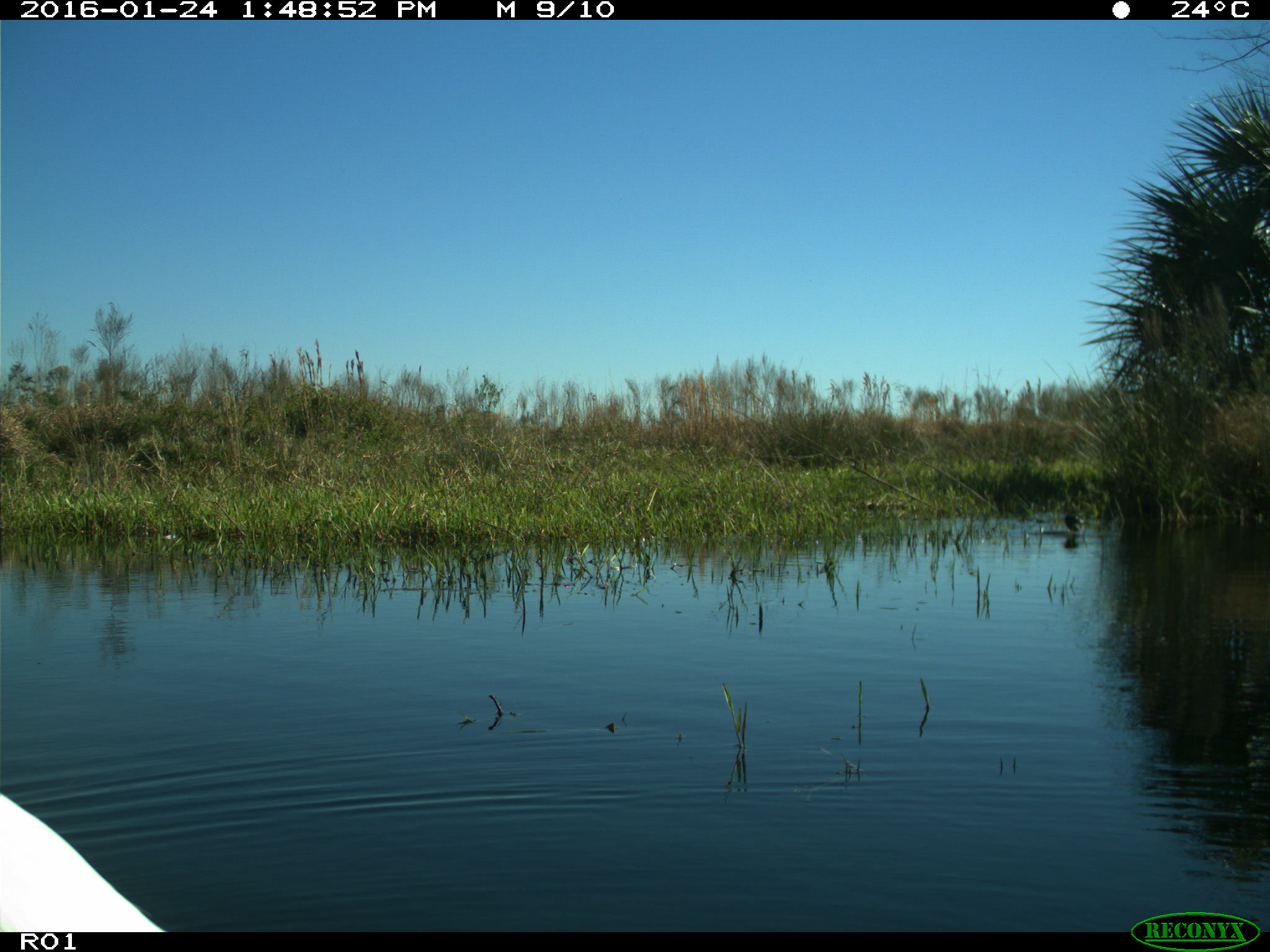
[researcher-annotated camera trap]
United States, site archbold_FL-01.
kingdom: Animalia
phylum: Chordata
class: Aves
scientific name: Aves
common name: birds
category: unidentified bird